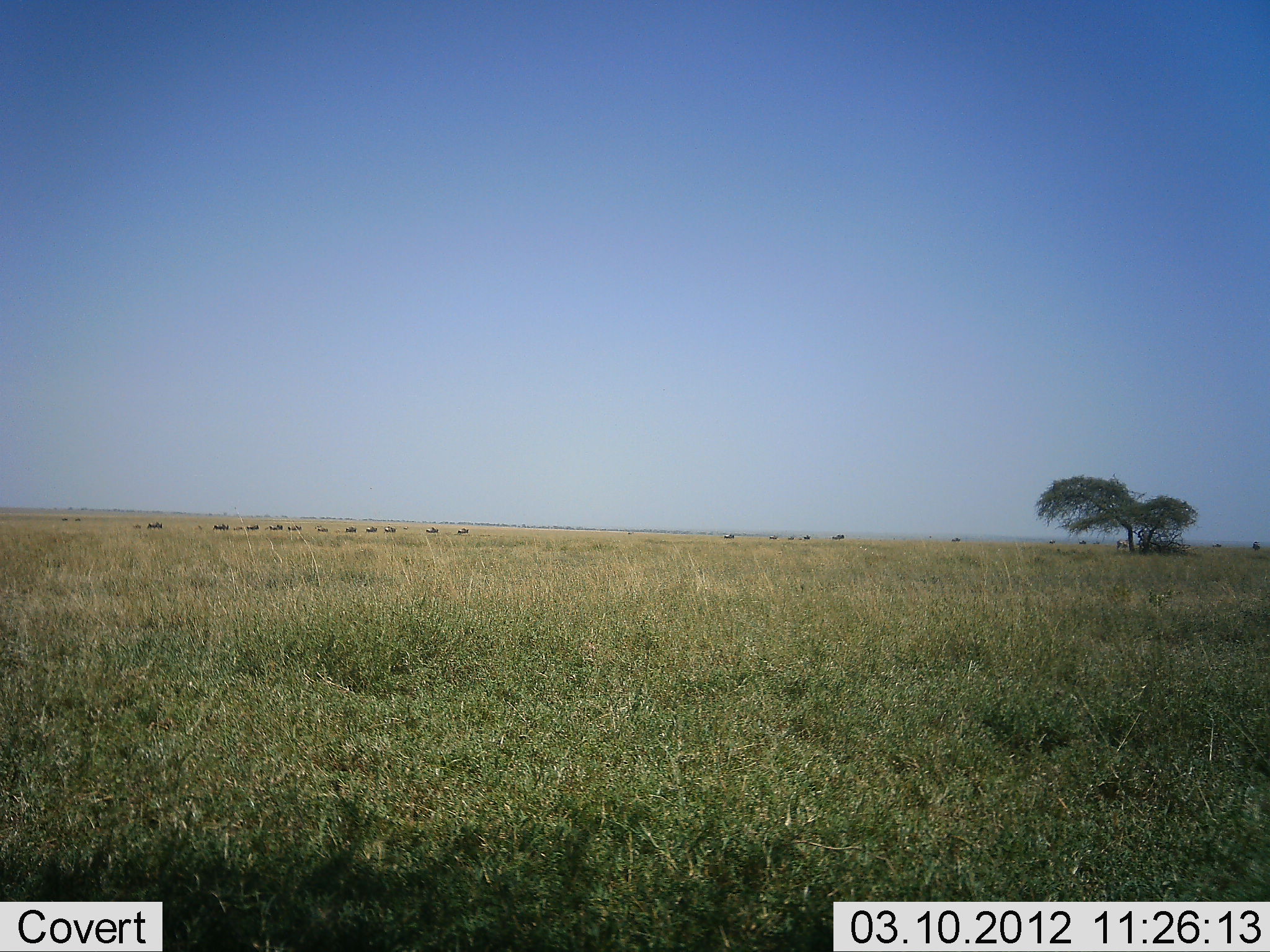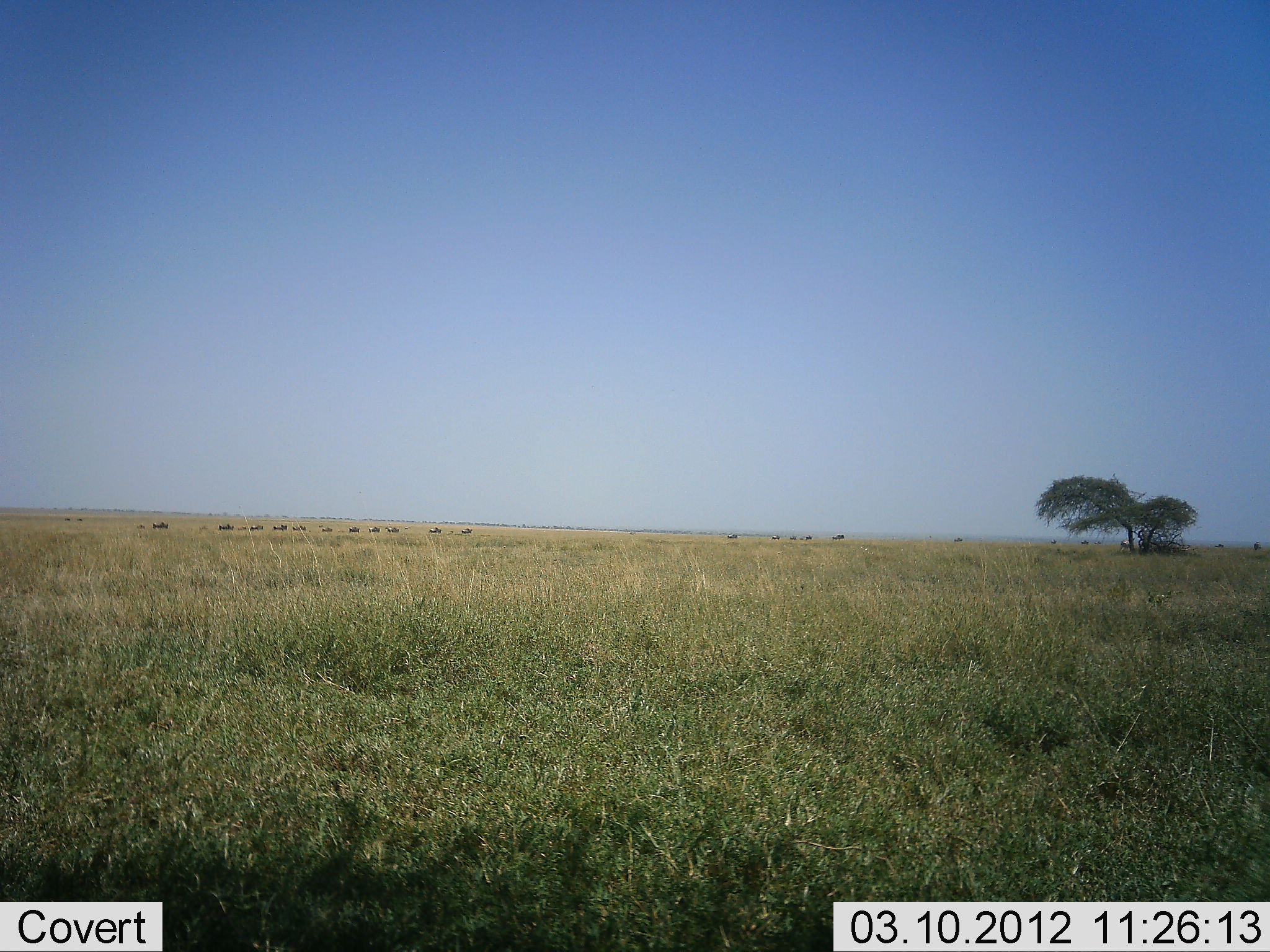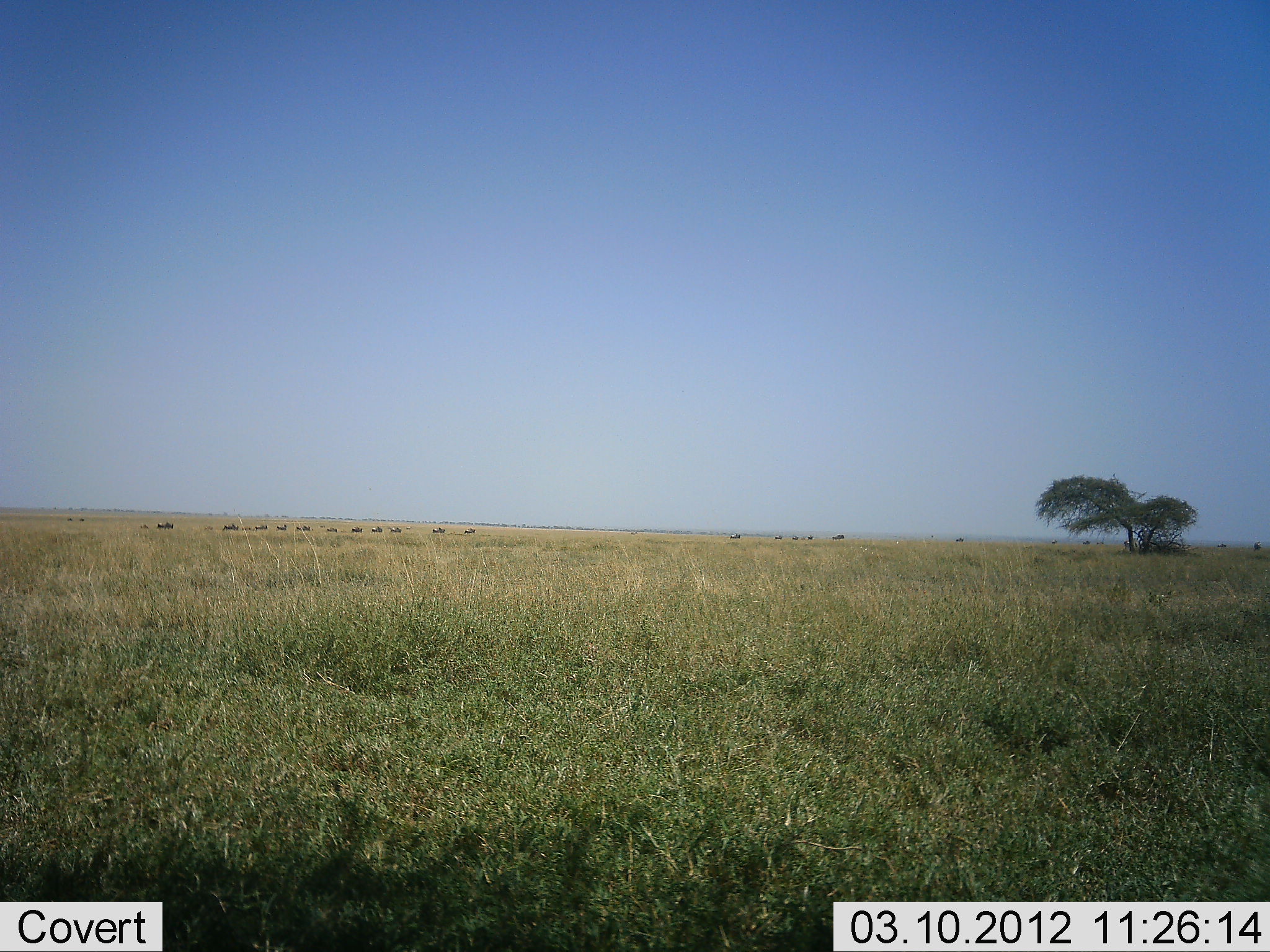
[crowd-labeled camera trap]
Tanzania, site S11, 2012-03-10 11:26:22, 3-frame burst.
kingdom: Animalia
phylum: Chordata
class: Mammalia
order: Artiodactyla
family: Bovidae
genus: Connochaetes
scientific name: Connochaetes taurinus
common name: blue wildebeest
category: wildebeest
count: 11-50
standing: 0%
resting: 0%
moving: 100%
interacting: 0%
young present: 9%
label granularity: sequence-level